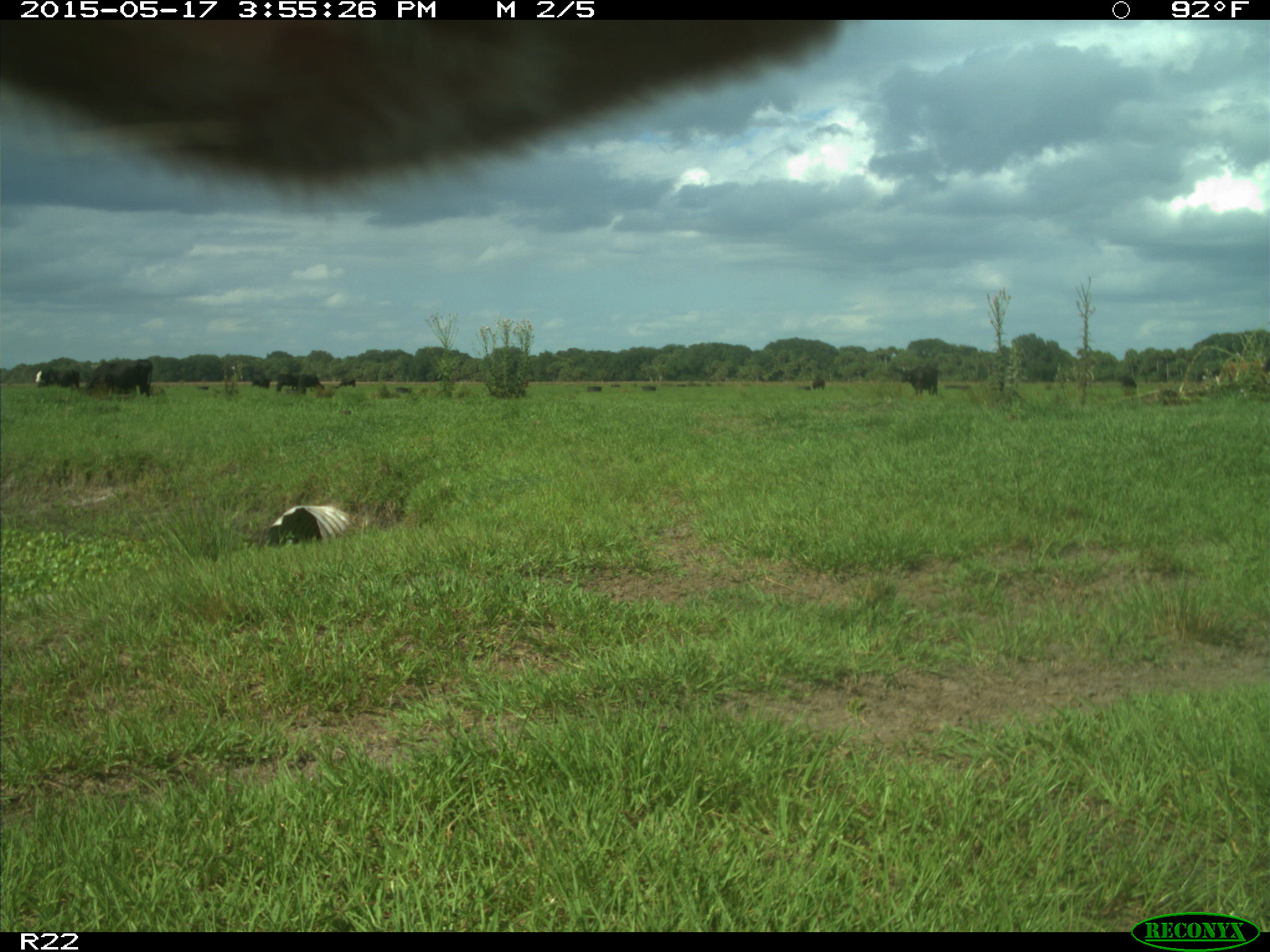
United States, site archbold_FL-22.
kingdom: Animalia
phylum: Chordata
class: Mammalia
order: Artiodactyla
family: Bovidae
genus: Bos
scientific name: Bos taurus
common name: domestic cow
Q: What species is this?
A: Bos taurus (domestic cow).